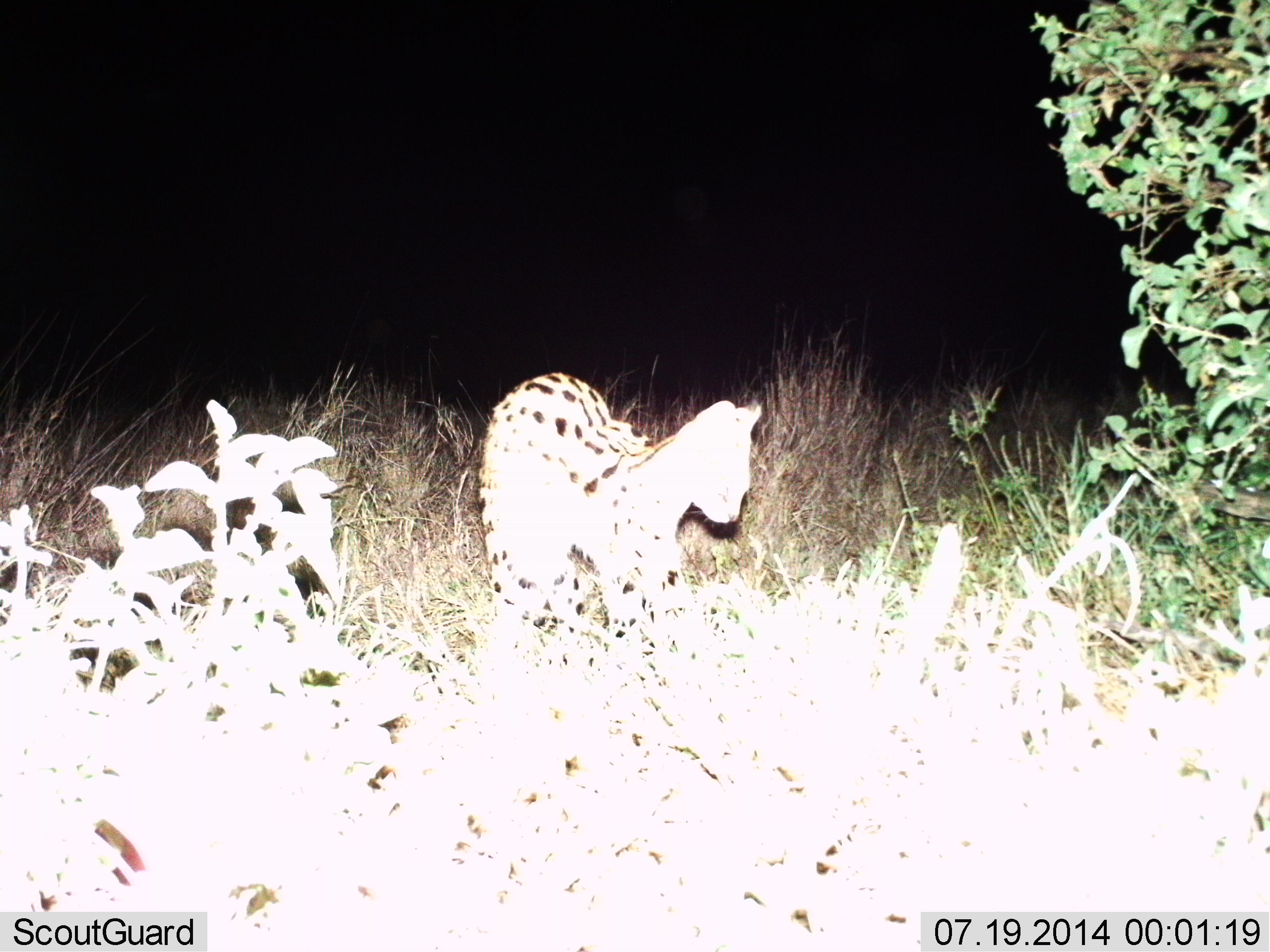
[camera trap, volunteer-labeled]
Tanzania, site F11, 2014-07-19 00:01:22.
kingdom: Animalia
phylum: Chordata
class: Mammalia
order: Carnivora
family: Felidae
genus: Leptailurus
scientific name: Leptailurus serval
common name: serval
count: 1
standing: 90%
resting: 0%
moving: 10%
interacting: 0%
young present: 0%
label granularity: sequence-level